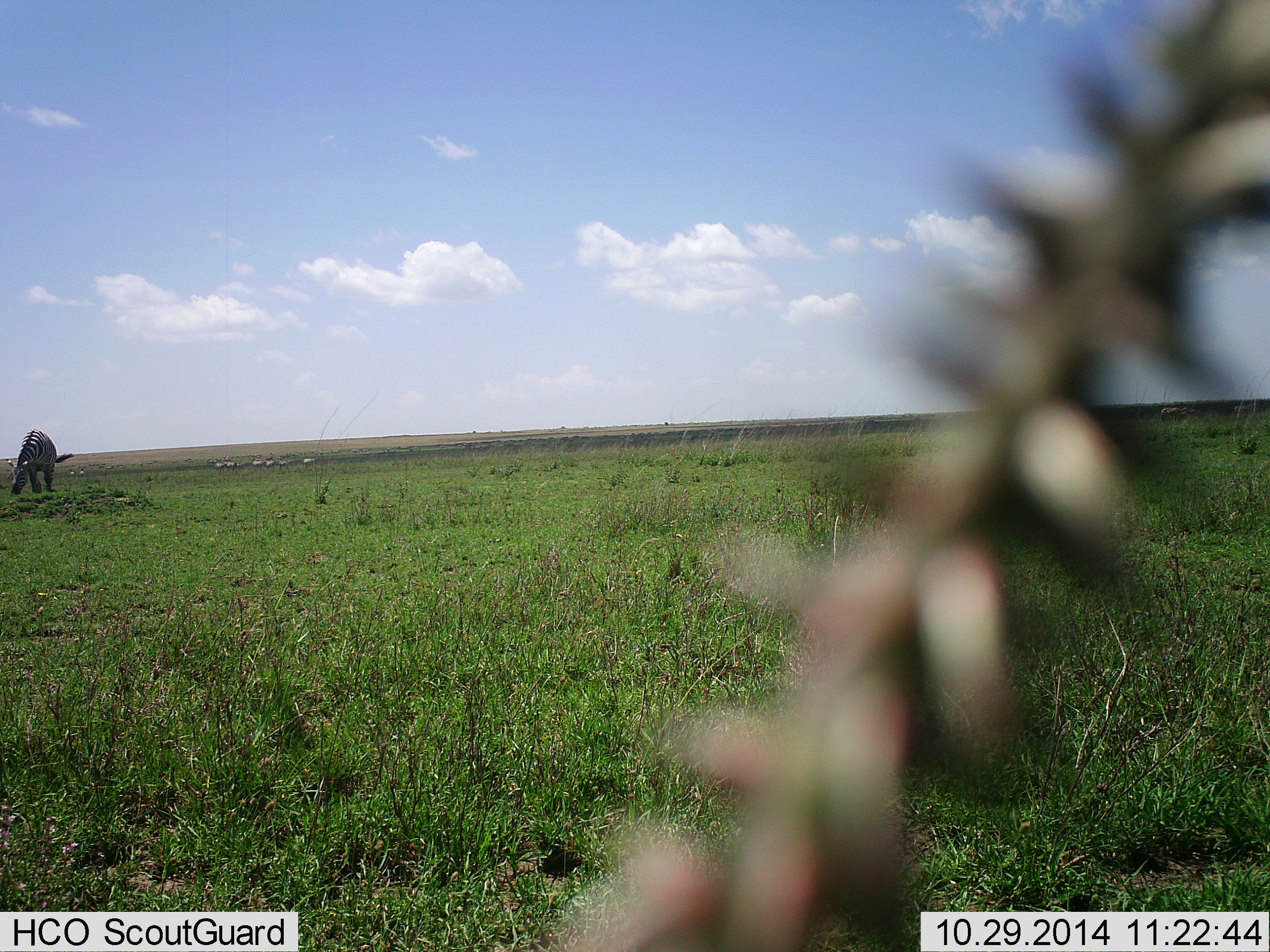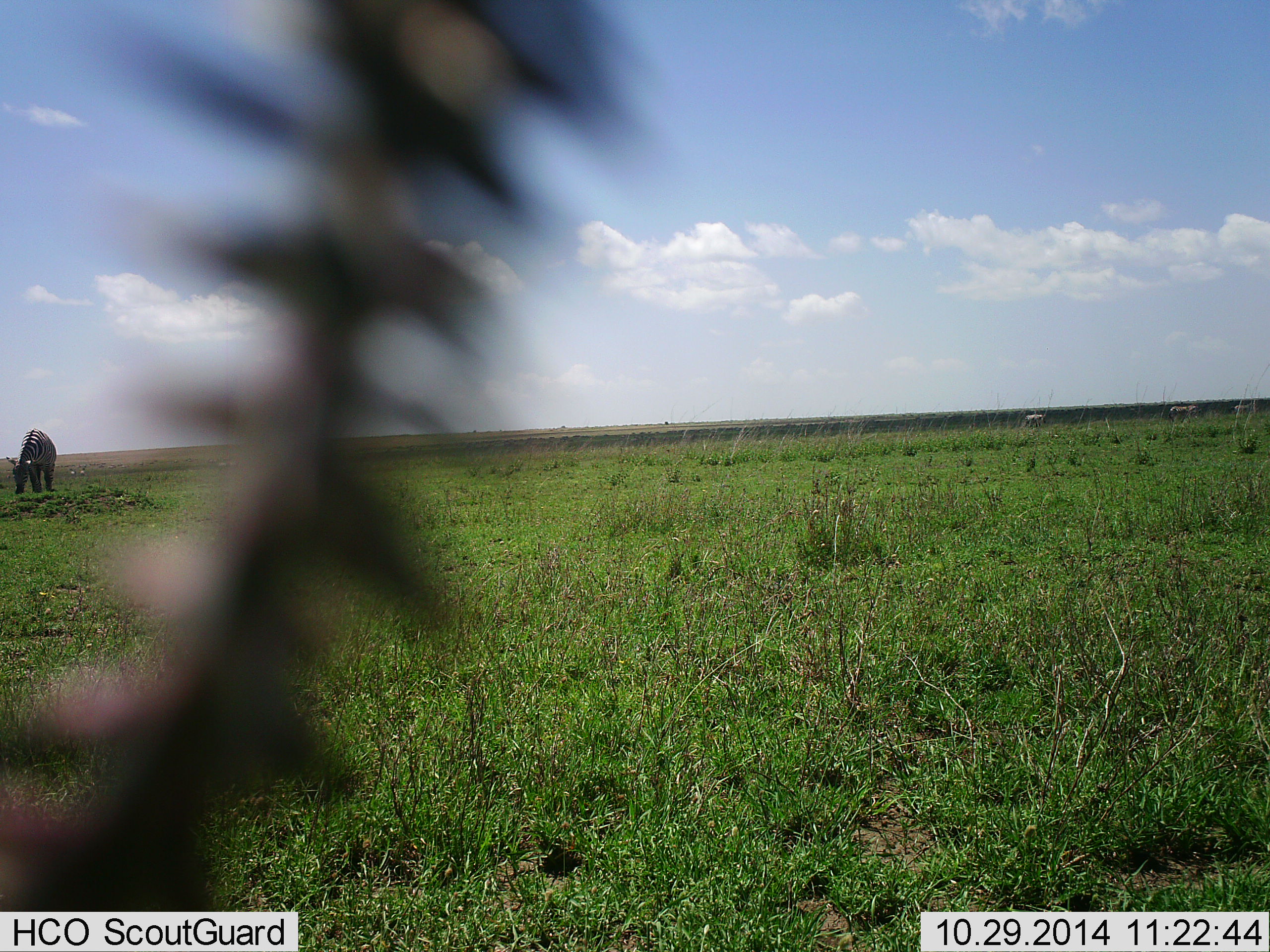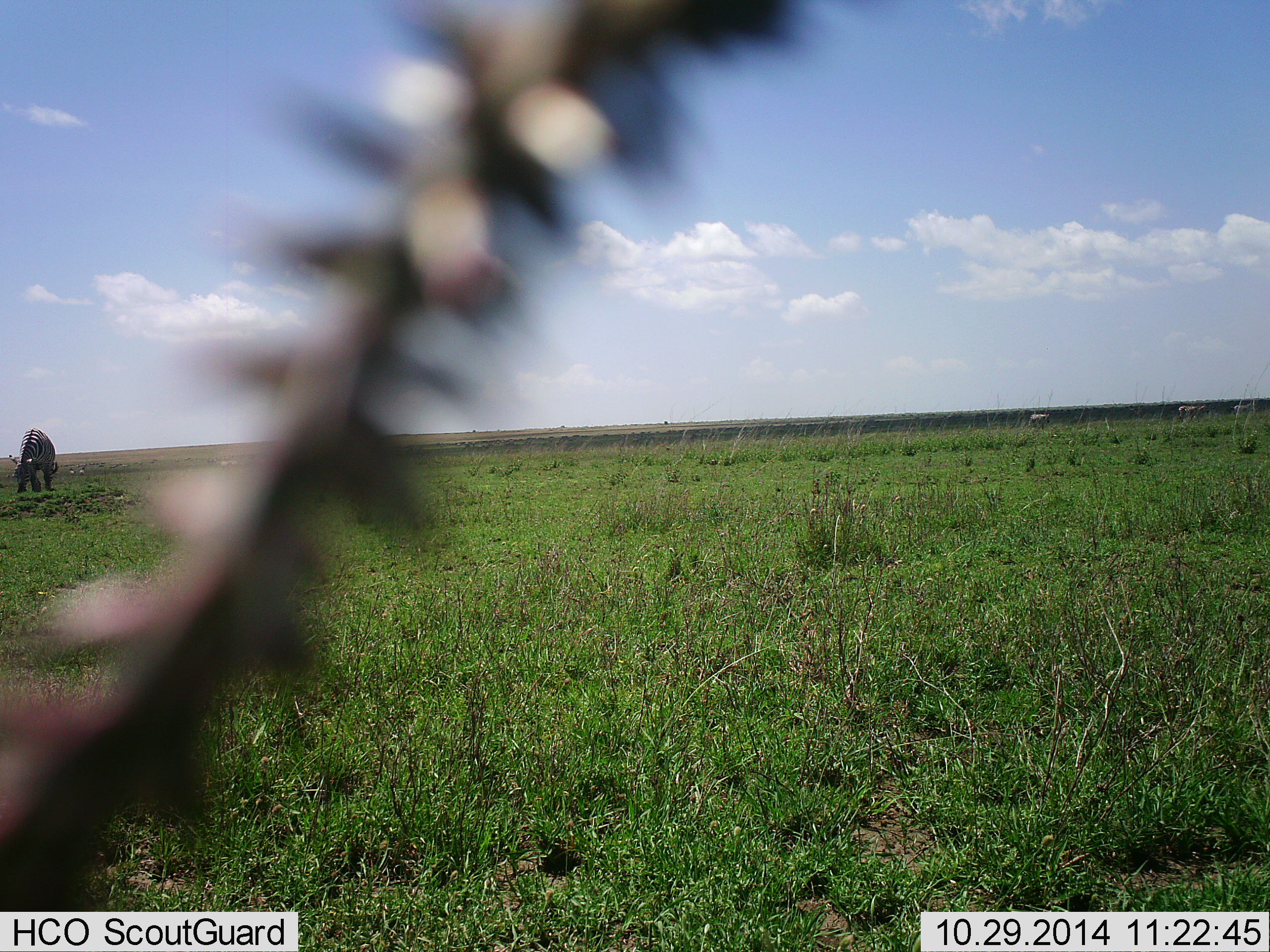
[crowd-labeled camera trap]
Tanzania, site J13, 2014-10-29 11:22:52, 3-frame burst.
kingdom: Animalia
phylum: Chordata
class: Mammalia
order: Perissodactyla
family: Equidae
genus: Equus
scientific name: Equus quagga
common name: plains zebra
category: zebra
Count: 3.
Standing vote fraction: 50%.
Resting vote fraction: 0%.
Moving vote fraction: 30%.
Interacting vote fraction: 0%.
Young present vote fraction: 0%.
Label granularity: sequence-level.